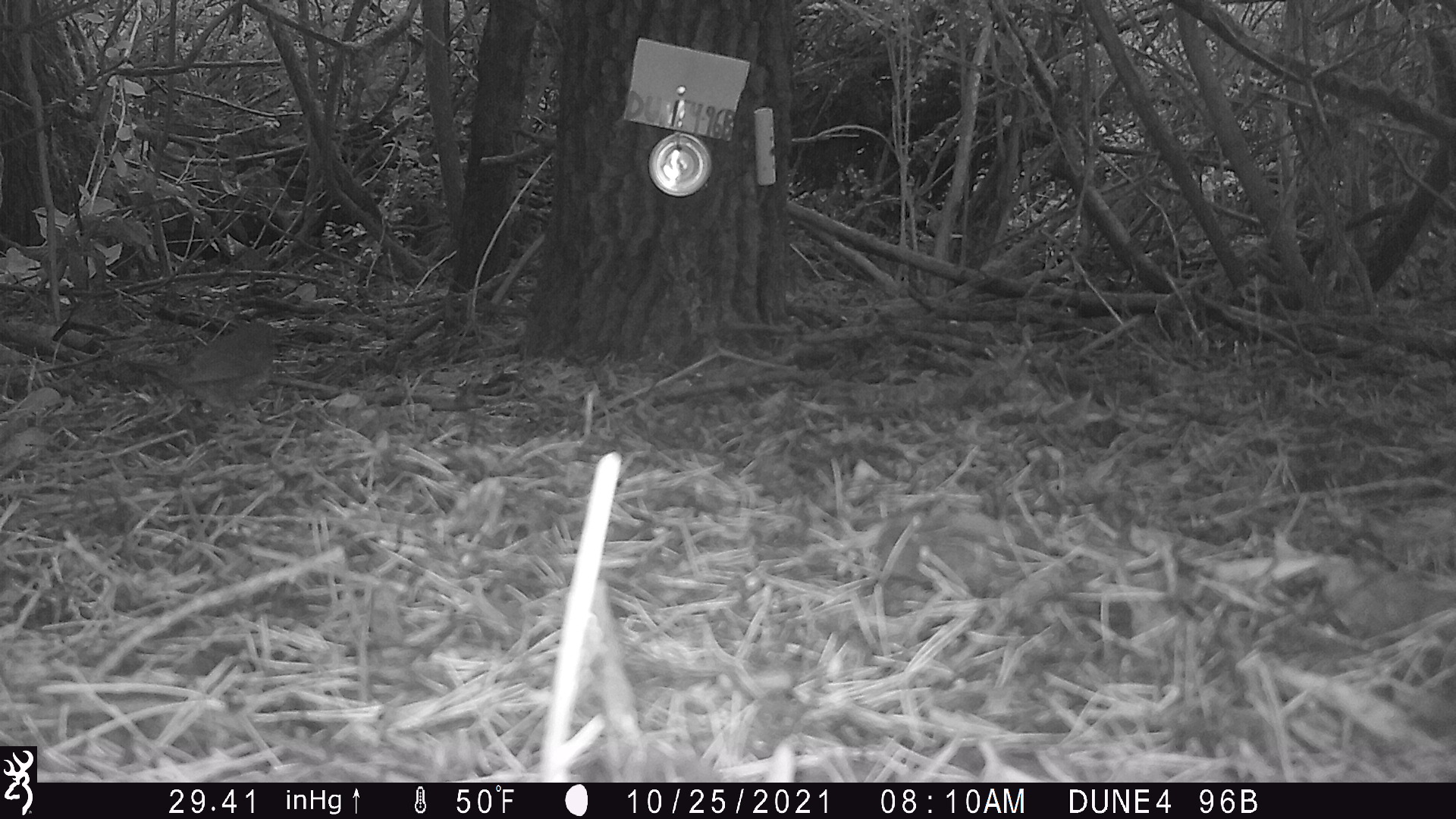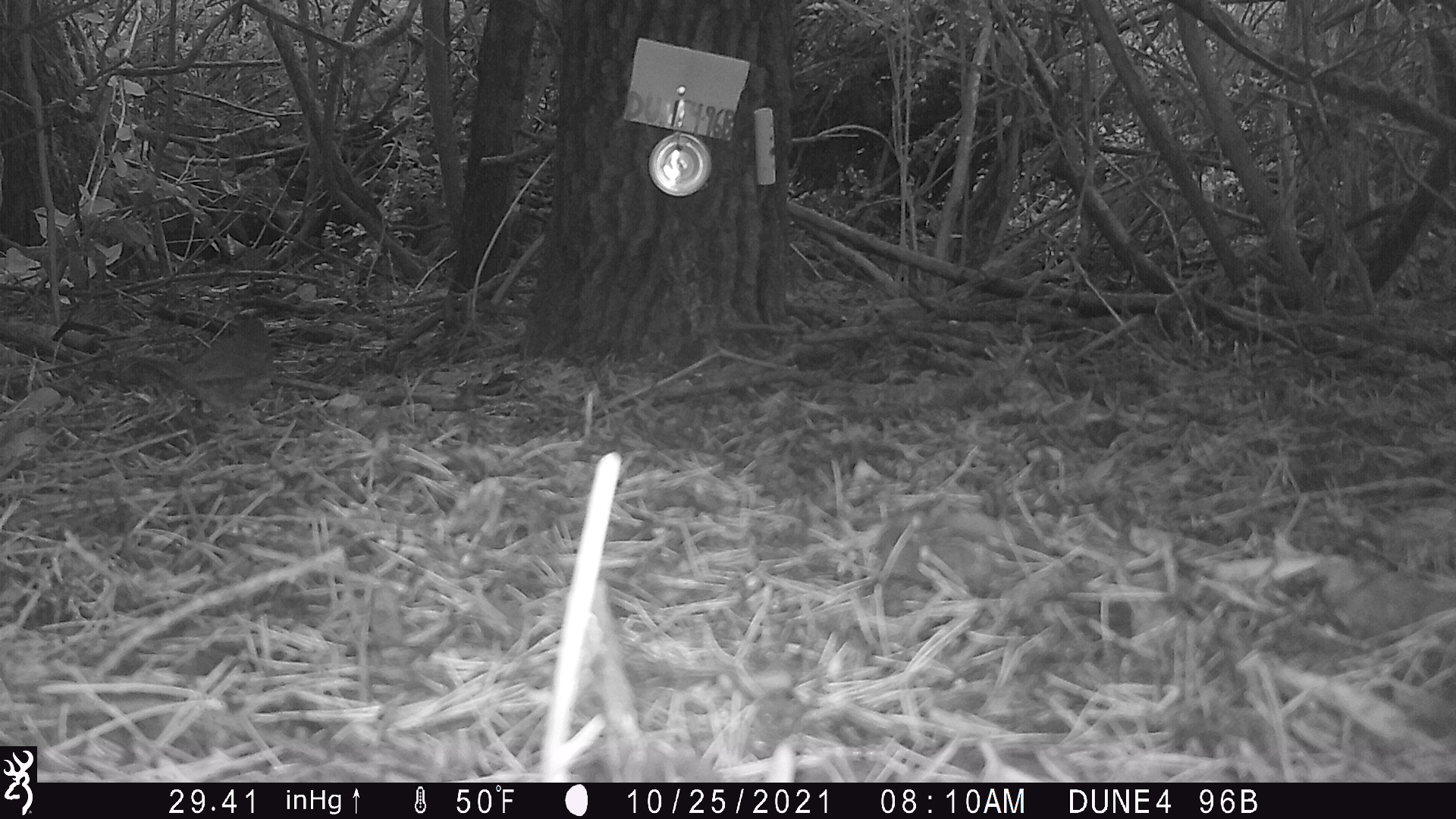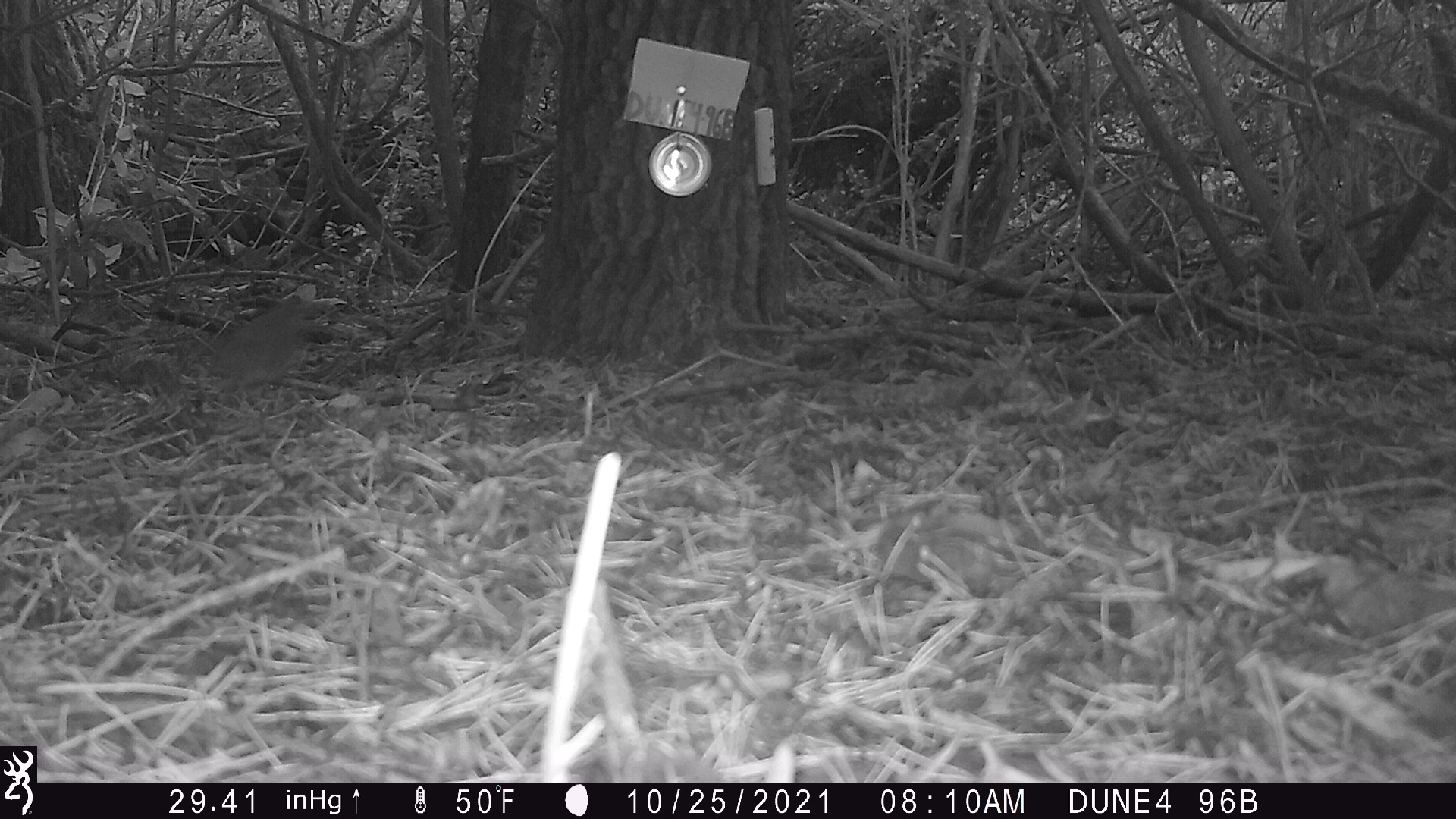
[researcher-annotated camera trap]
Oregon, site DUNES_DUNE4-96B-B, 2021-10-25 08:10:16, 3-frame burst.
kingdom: Animalia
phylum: Chordata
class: Aves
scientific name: Aves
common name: bird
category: other bird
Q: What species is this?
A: Other bird (bird) (Aves).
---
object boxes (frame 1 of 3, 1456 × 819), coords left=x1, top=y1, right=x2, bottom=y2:
other bird: left=74, top=295, right=309, bottom=436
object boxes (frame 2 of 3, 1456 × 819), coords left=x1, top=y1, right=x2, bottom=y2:
other bird: left=110, top=303, right=291, bottom=438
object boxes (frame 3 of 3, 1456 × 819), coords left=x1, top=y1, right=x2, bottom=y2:
other bird: left=162, top=283, right=365, bottom=428